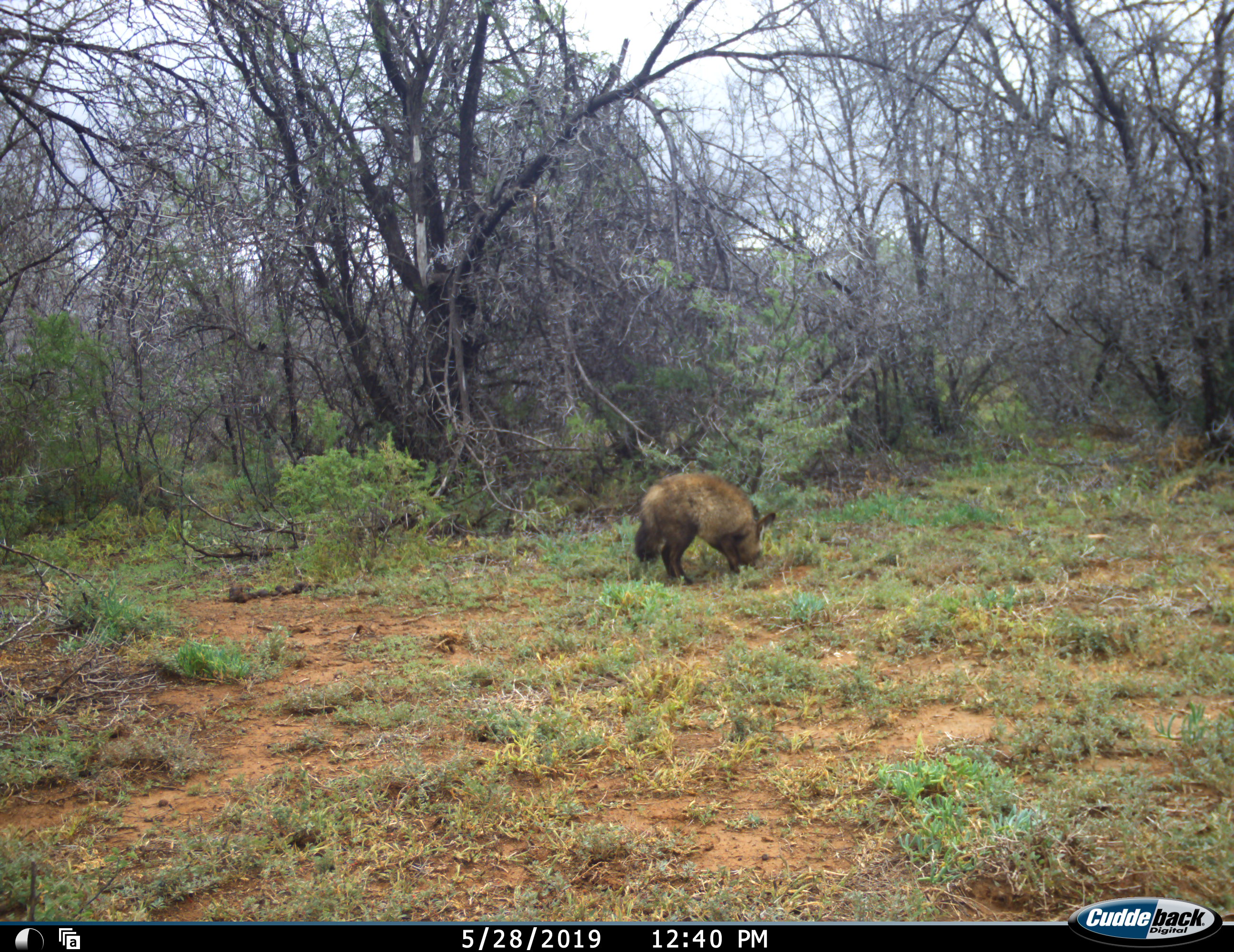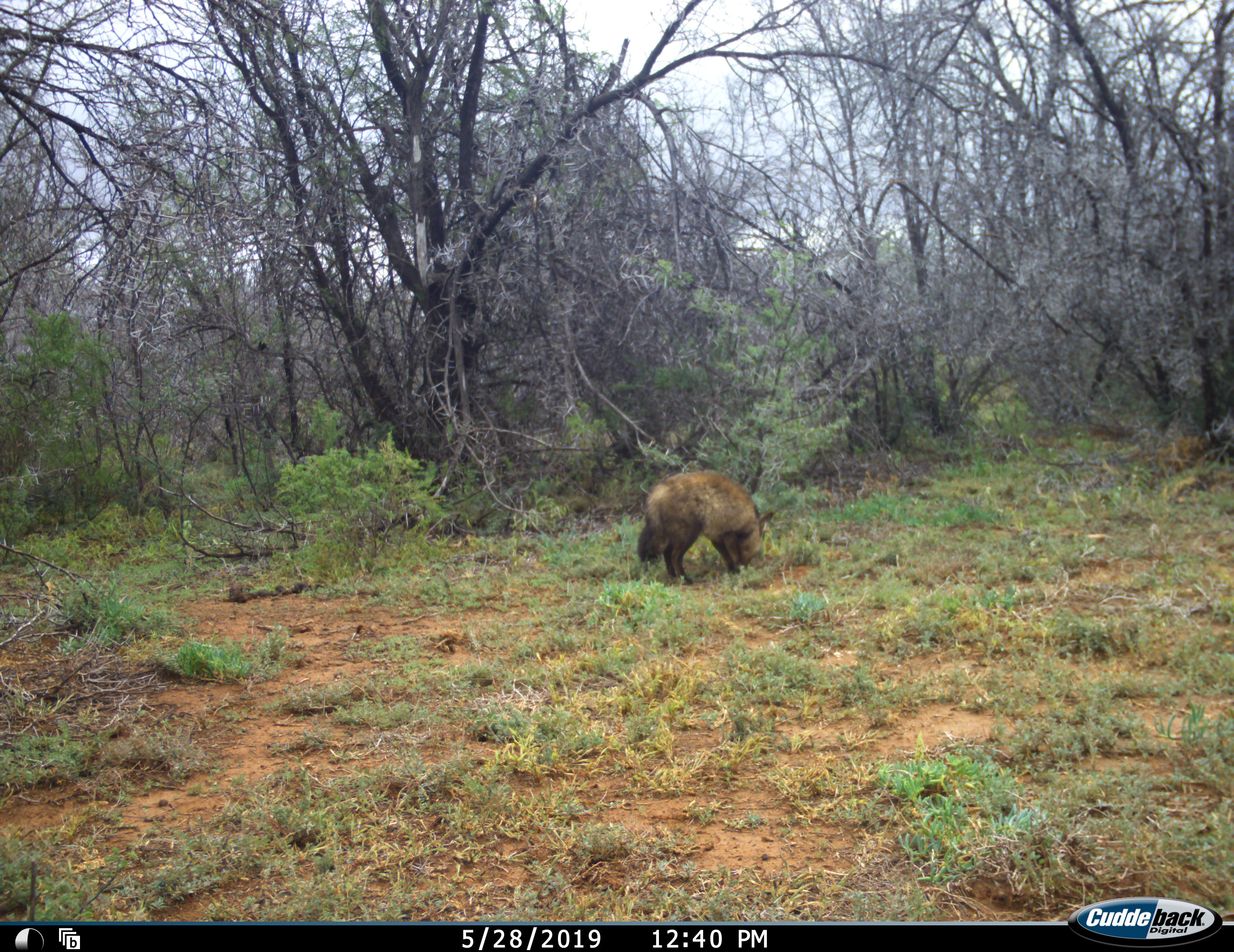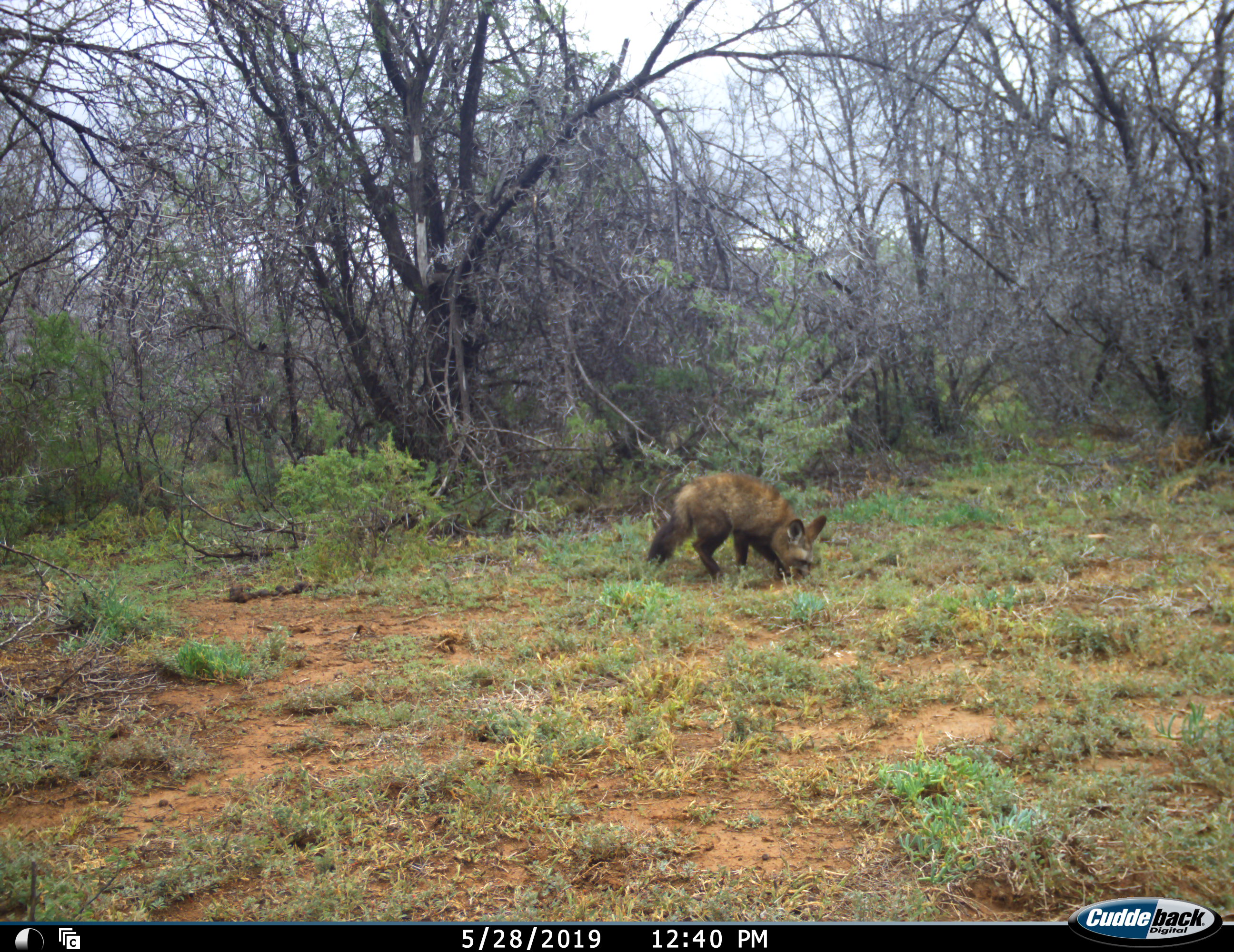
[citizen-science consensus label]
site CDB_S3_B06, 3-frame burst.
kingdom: Animalia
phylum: Chordata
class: Mammalia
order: Carnivora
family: Canidae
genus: Otocyon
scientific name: Otocyon megalotis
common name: bat-eared fox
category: foxbateared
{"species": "foxbateared (bat-eared fox) (Otocyon megalotis)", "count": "1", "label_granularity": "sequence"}